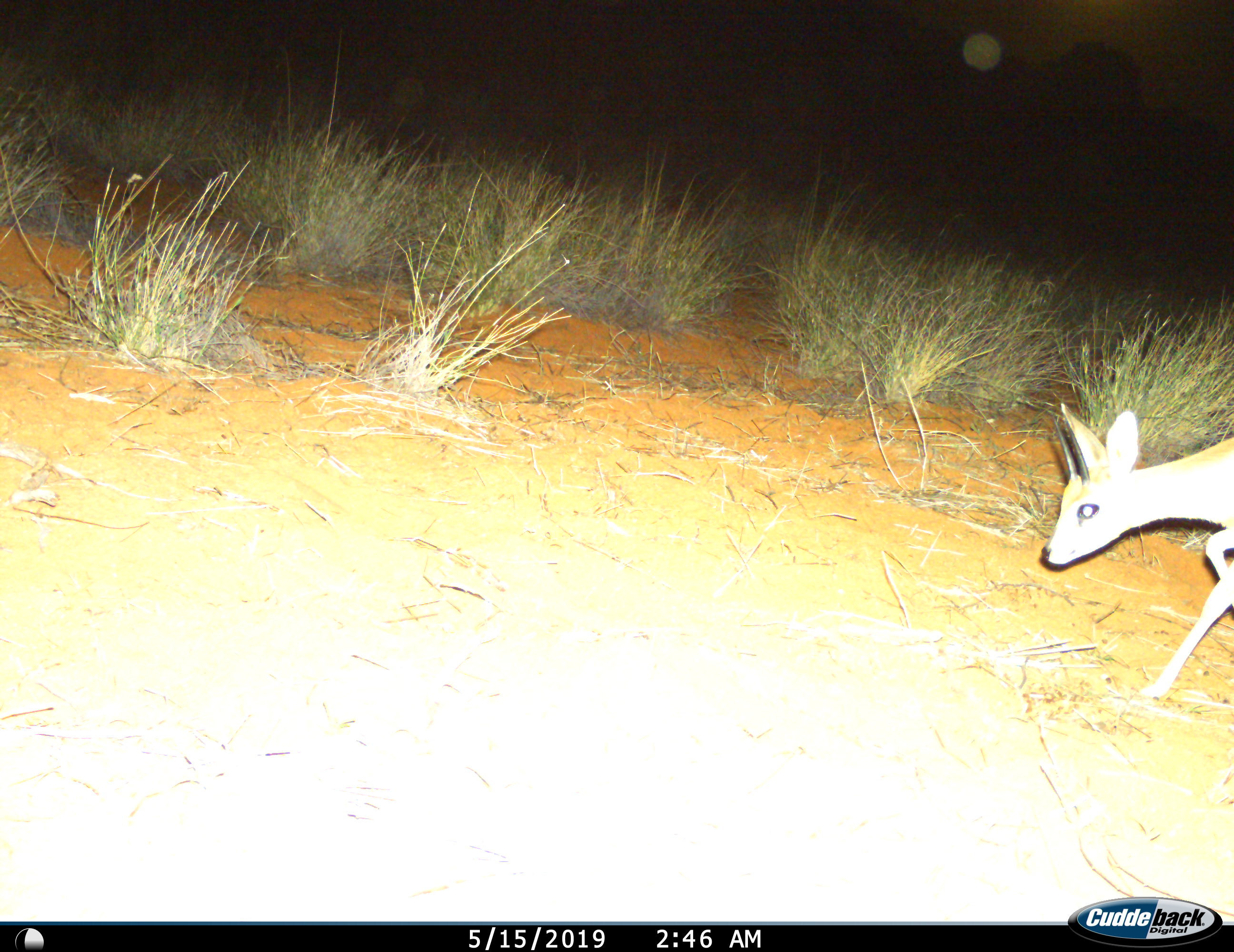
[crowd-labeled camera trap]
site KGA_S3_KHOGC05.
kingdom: Animalia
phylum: Chordata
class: Mammalia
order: Artiodactyla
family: Bovidae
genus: Raphicerus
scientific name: Raphicerus campestris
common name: steenbok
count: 1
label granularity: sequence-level